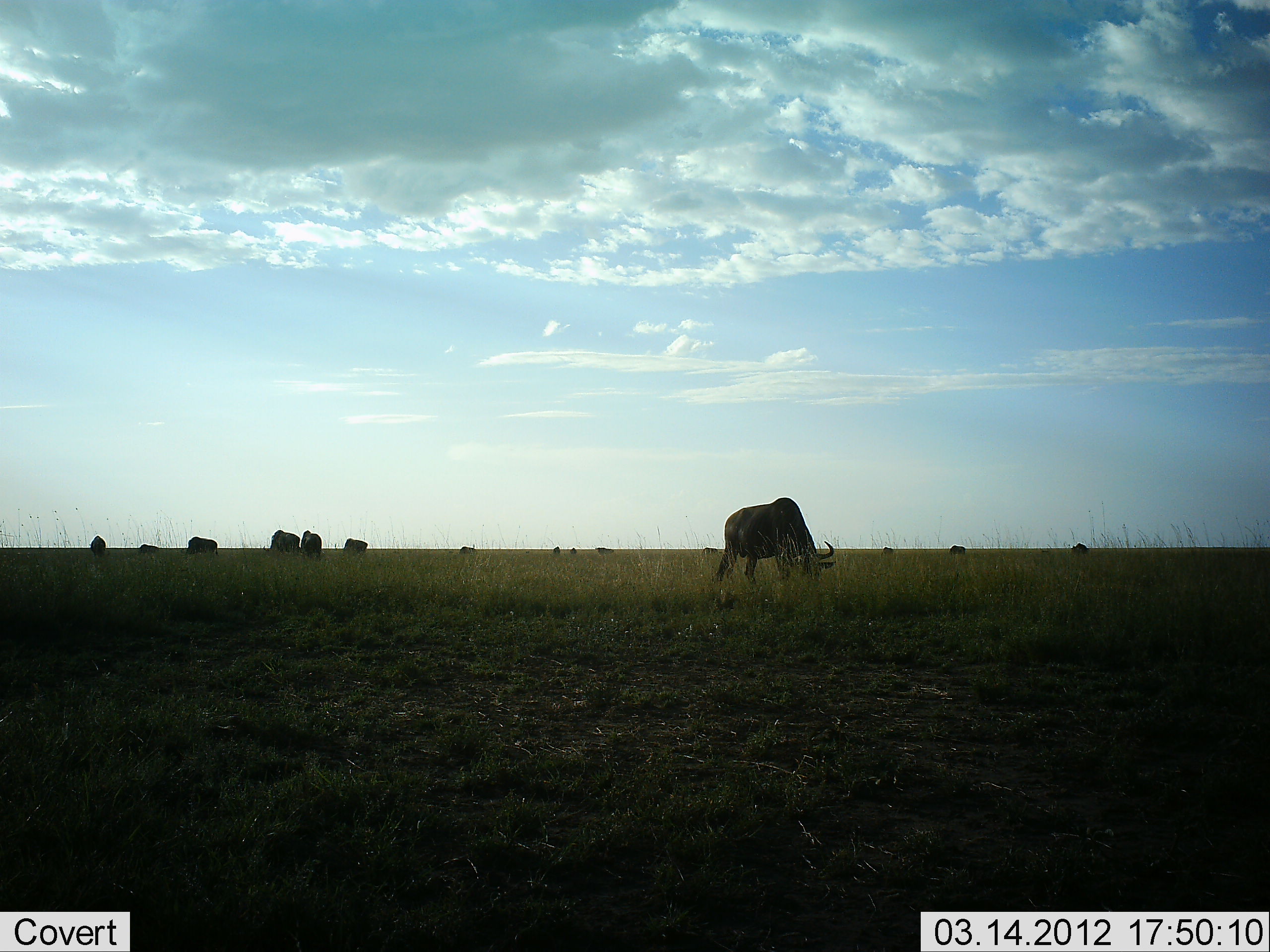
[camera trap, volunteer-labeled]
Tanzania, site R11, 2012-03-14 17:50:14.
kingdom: Animalia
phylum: Chordata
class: Mammalia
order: Artiodactyla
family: Bovidae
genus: Connochaetes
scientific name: Connochaetes taurinus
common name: blue wildebeest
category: wildebeest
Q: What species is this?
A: Wildebeest (blue wildebeest) (Connochaetes taurinus).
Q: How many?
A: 11-50.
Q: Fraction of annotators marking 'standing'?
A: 36%.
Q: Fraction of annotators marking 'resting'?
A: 4%.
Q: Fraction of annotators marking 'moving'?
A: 4%.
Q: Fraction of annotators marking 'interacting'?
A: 0%.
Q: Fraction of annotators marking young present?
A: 0%.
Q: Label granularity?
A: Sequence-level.